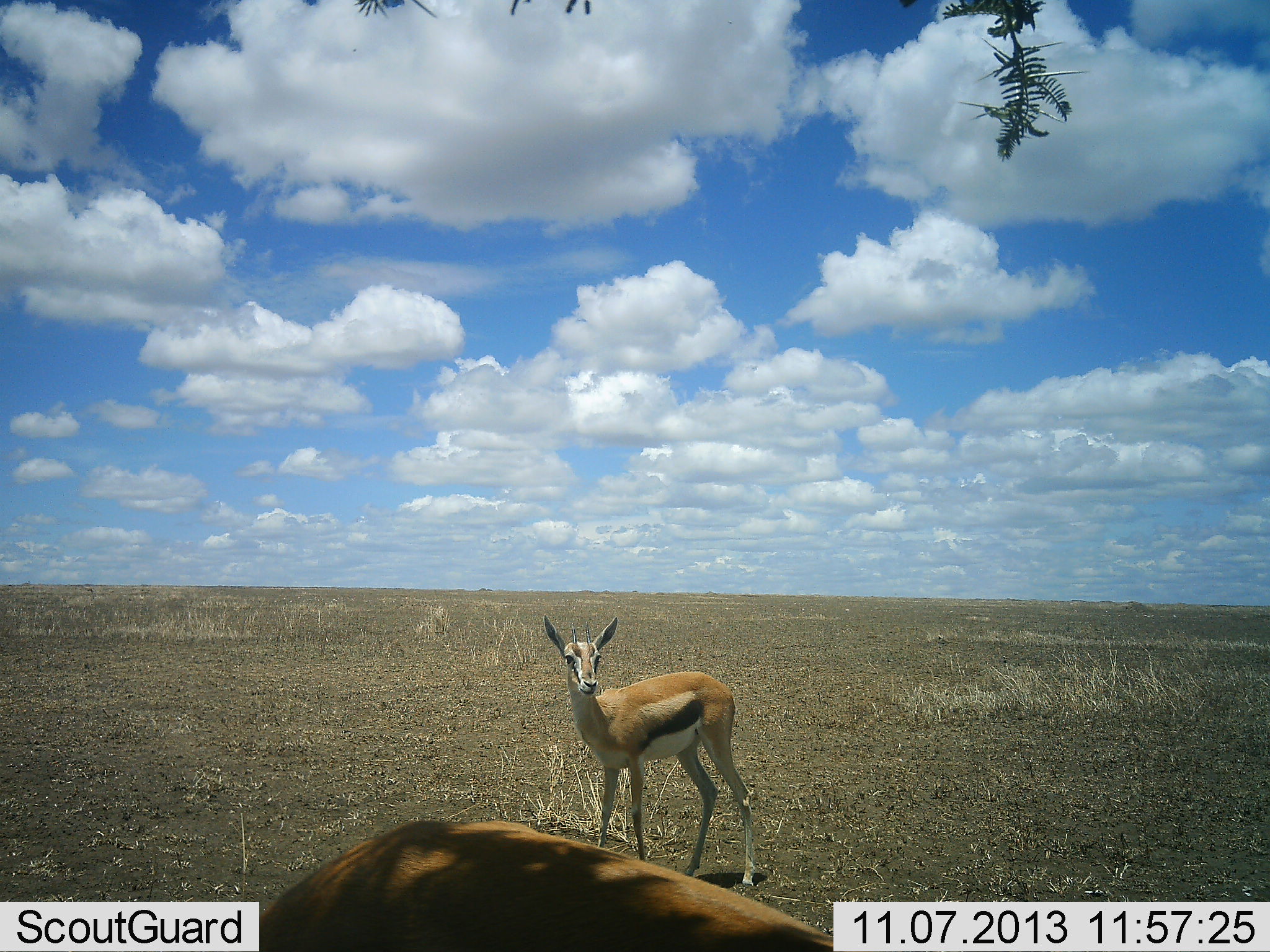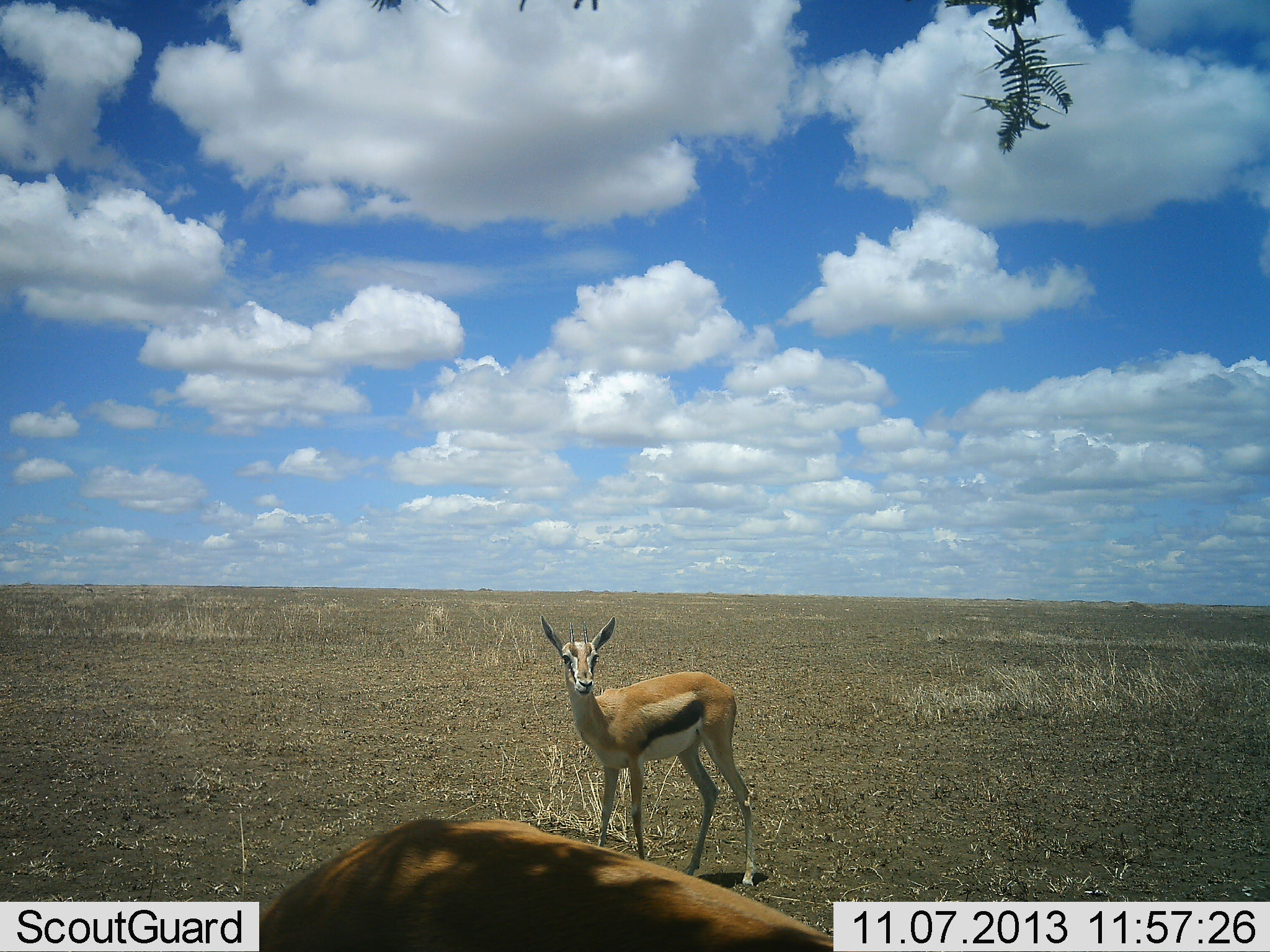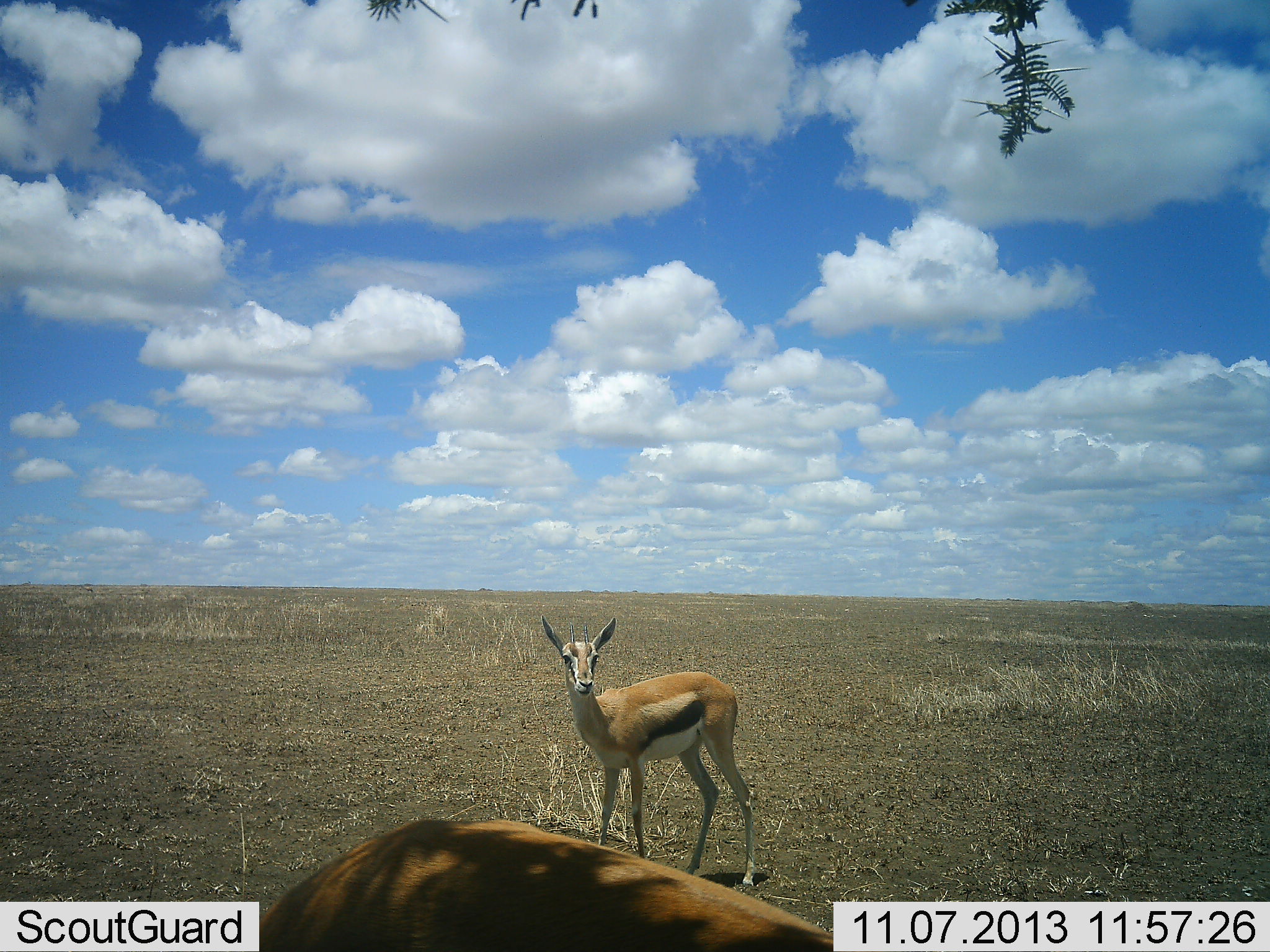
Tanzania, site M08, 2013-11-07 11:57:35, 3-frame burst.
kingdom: Animalia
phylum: Chordata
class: Mammalia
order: Artiodactyla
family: Bovidae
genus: Eudorcas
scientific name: Eudorcas thomsonii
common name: thomson's gazelle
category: gazellethomsons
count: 2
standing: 100%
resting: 0%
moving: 0%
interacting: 0%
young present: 10%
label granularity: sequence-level